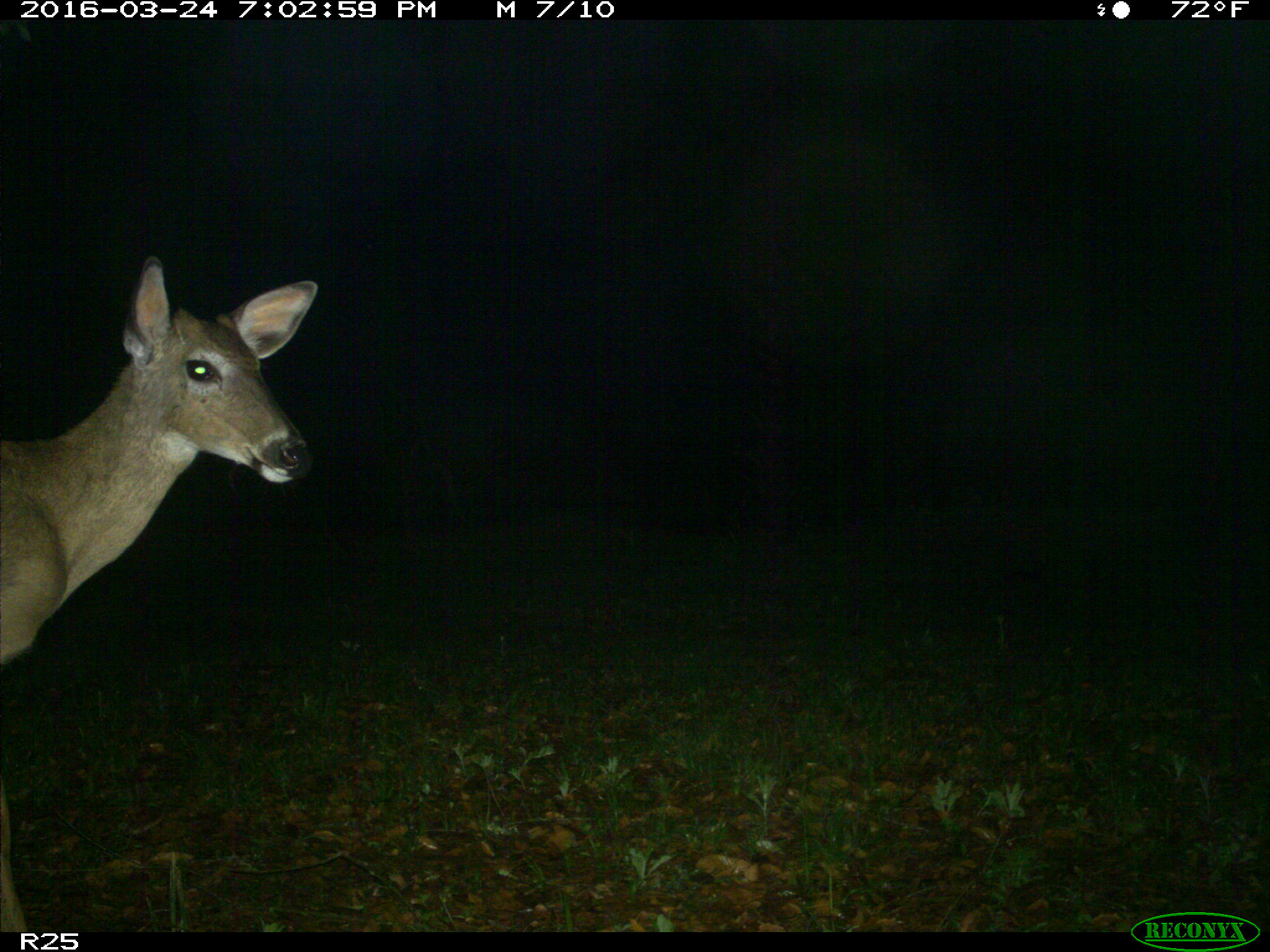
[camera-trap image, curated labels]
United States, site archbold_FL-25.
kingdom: Animalia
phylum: Chordata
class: Mammalia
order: Artiodactyla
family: Cervidae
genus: Odocoileus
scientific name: Odocoileus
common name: deer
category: unidentified deer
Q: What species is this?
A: Unidentified deer (deer) (Odocoileus).